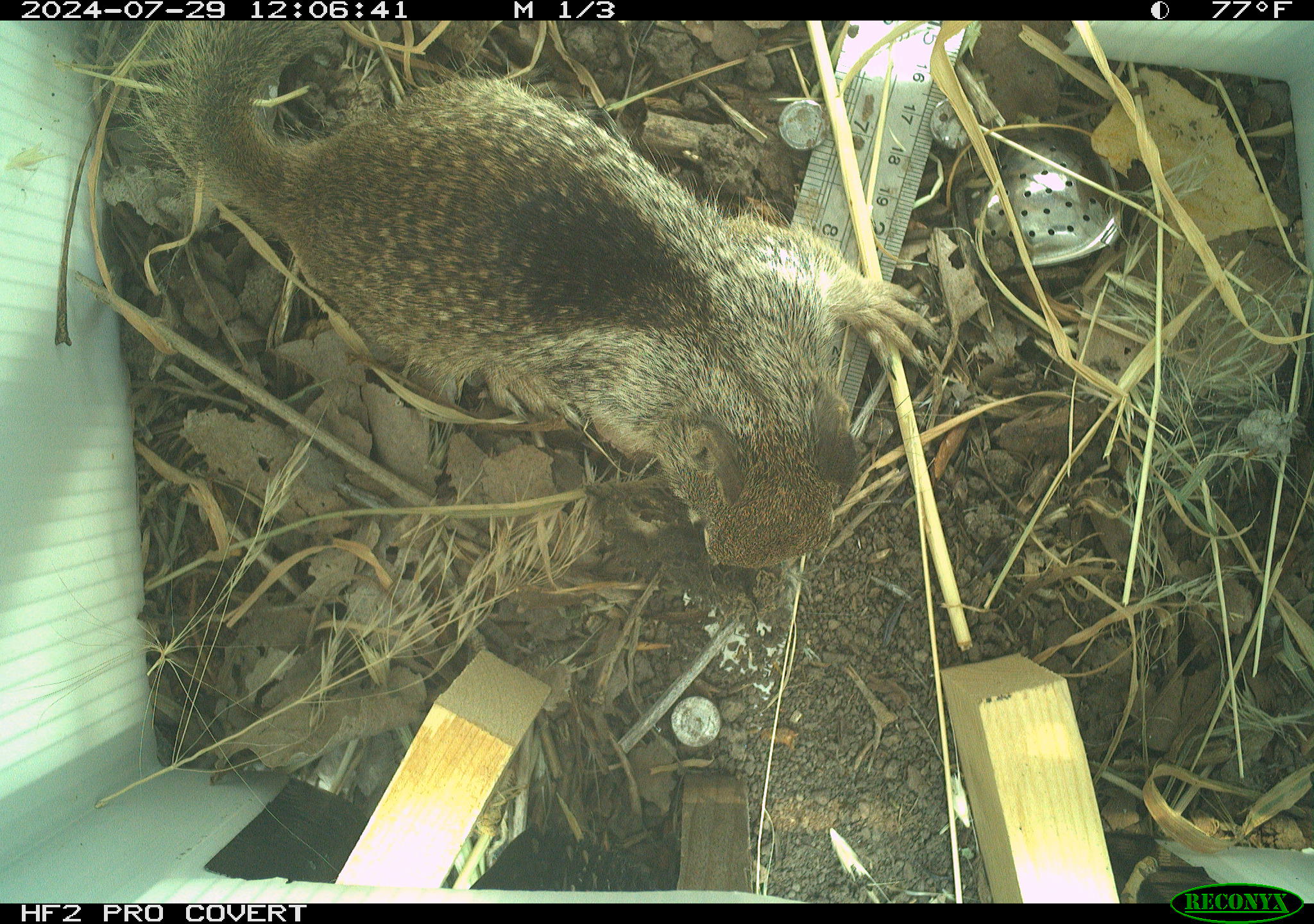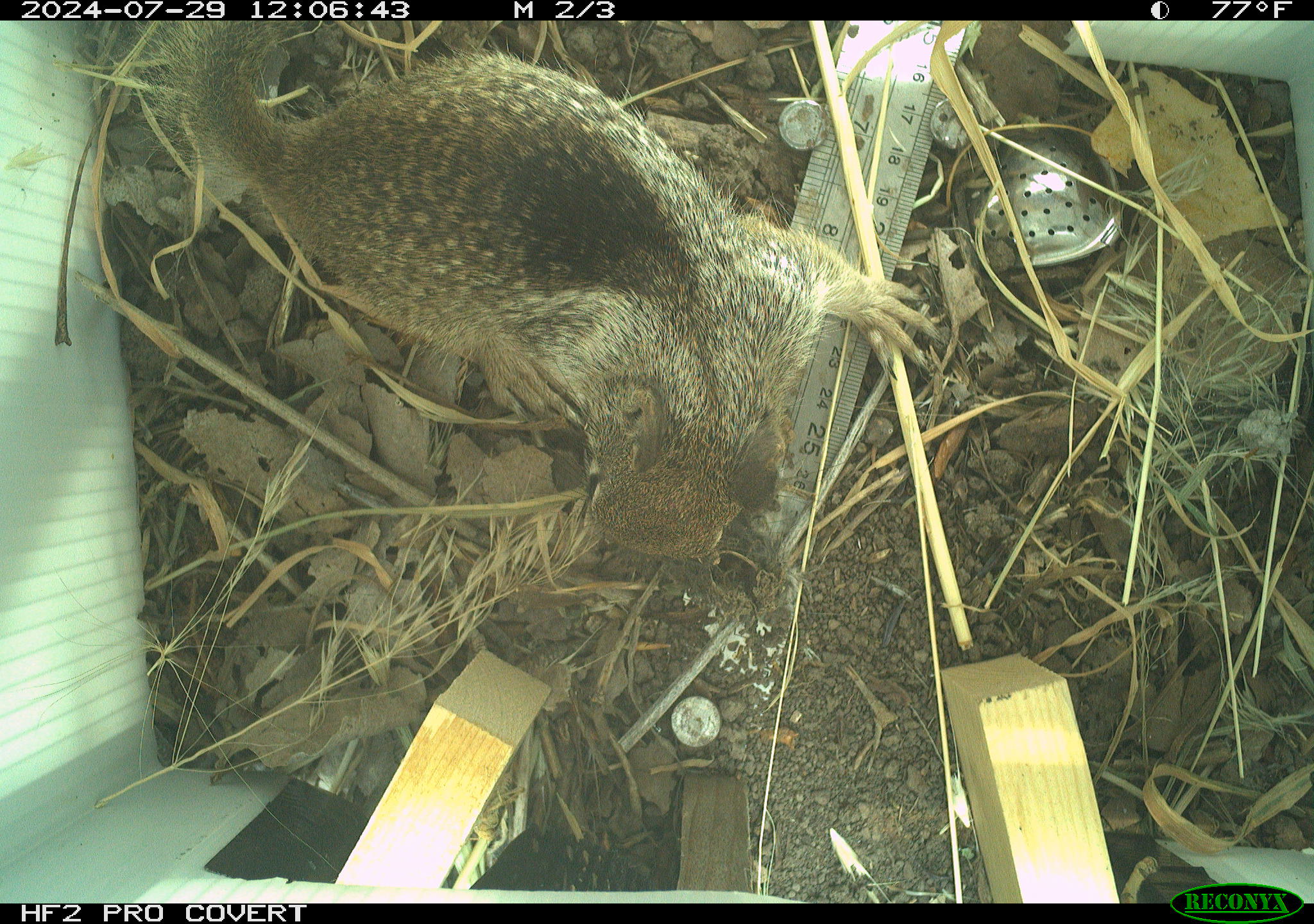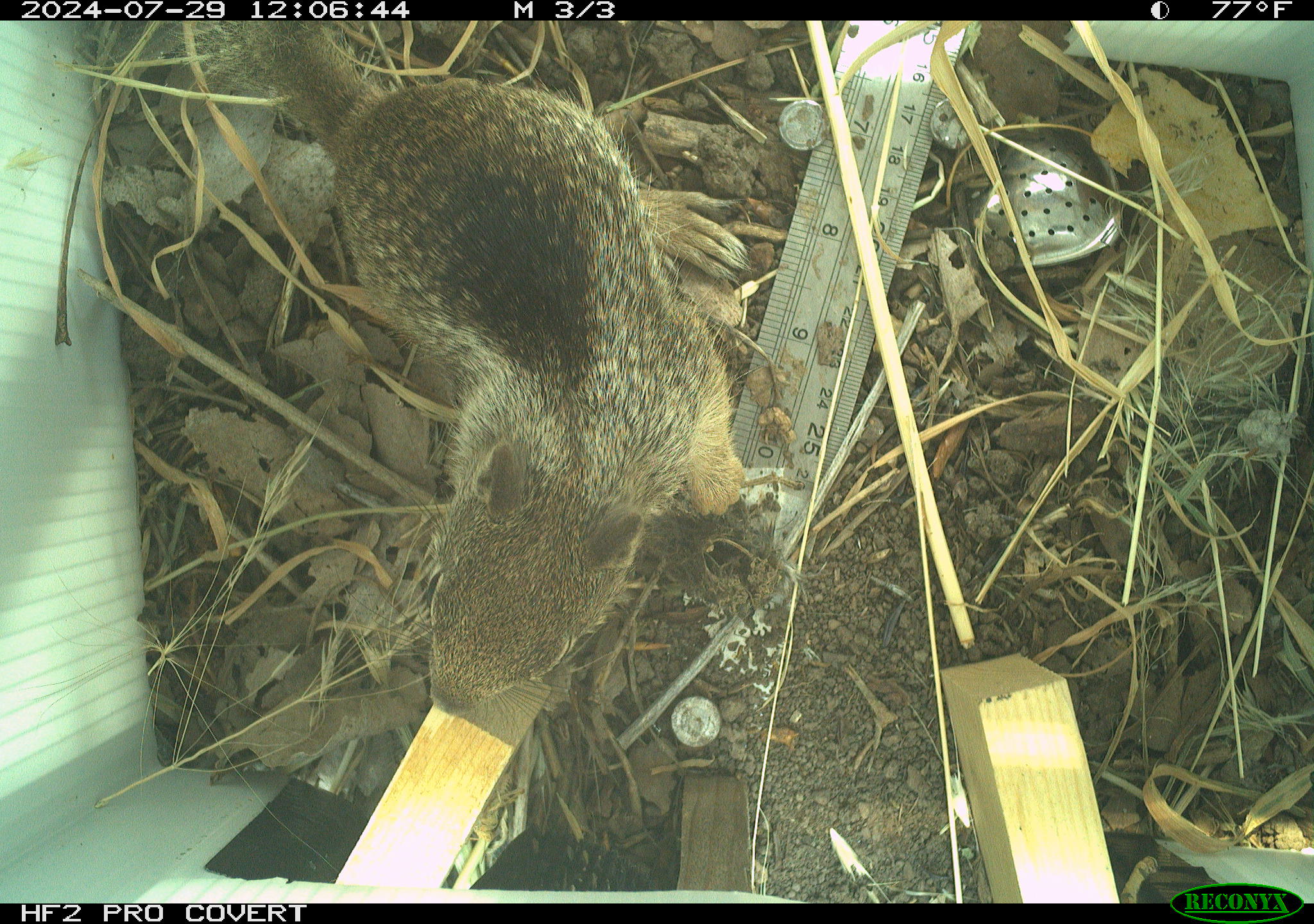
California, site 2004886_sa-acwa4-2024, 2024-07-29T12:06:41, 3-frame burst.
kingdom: Animalia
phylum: Chordata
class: Mammalia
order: Rodentia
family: Sciuridae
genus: Otospermophilus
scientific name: Otospermophilus beecheyi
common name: california ground squirrel